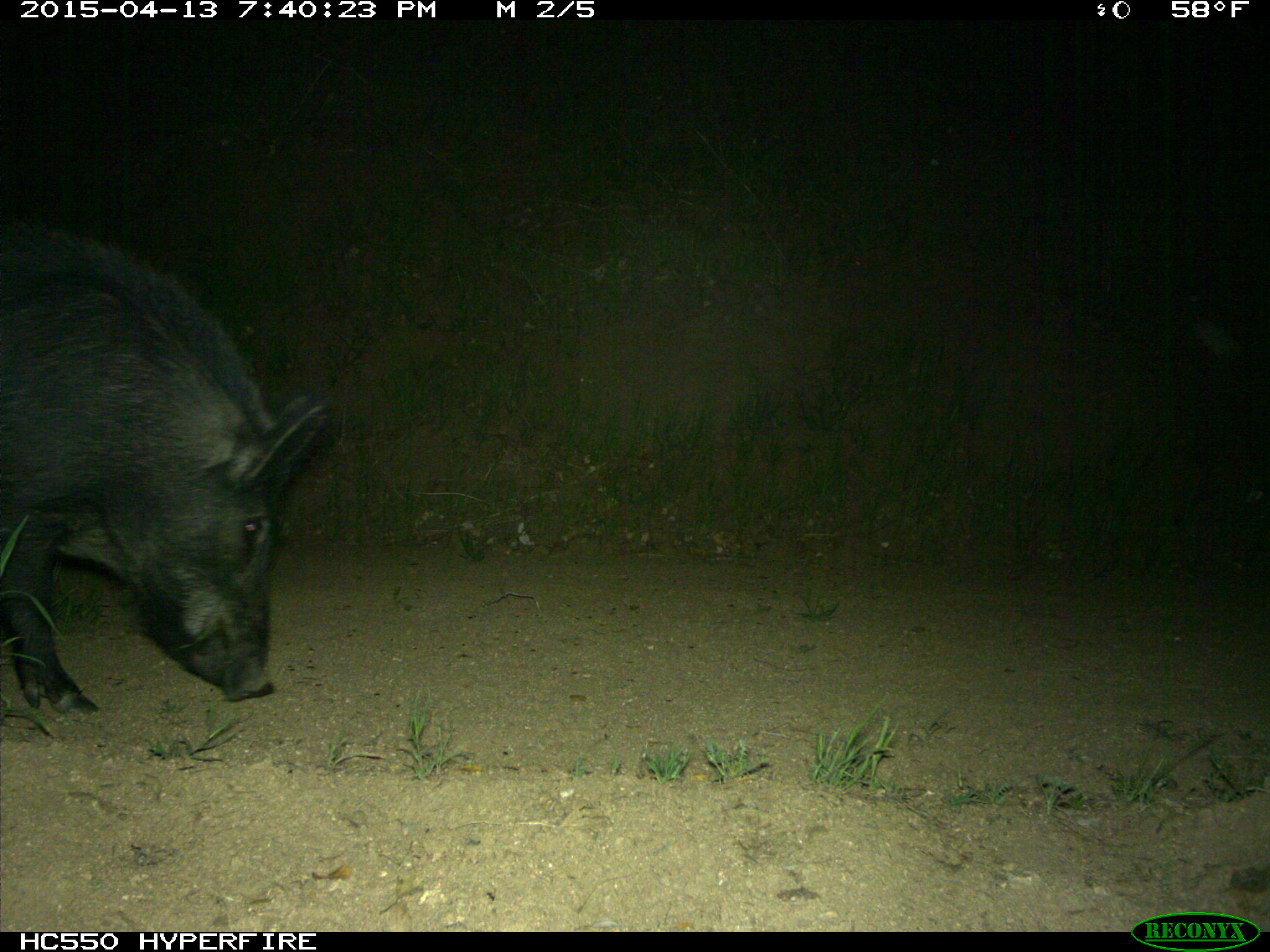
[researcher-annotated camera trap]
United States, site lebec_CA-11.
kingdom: Animalia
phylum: Chordata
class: Mammalia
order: Artiodactyla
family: Suidae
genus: Sus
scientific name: Sus scrofa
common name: wild boar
Sus scrofa (wild boar).